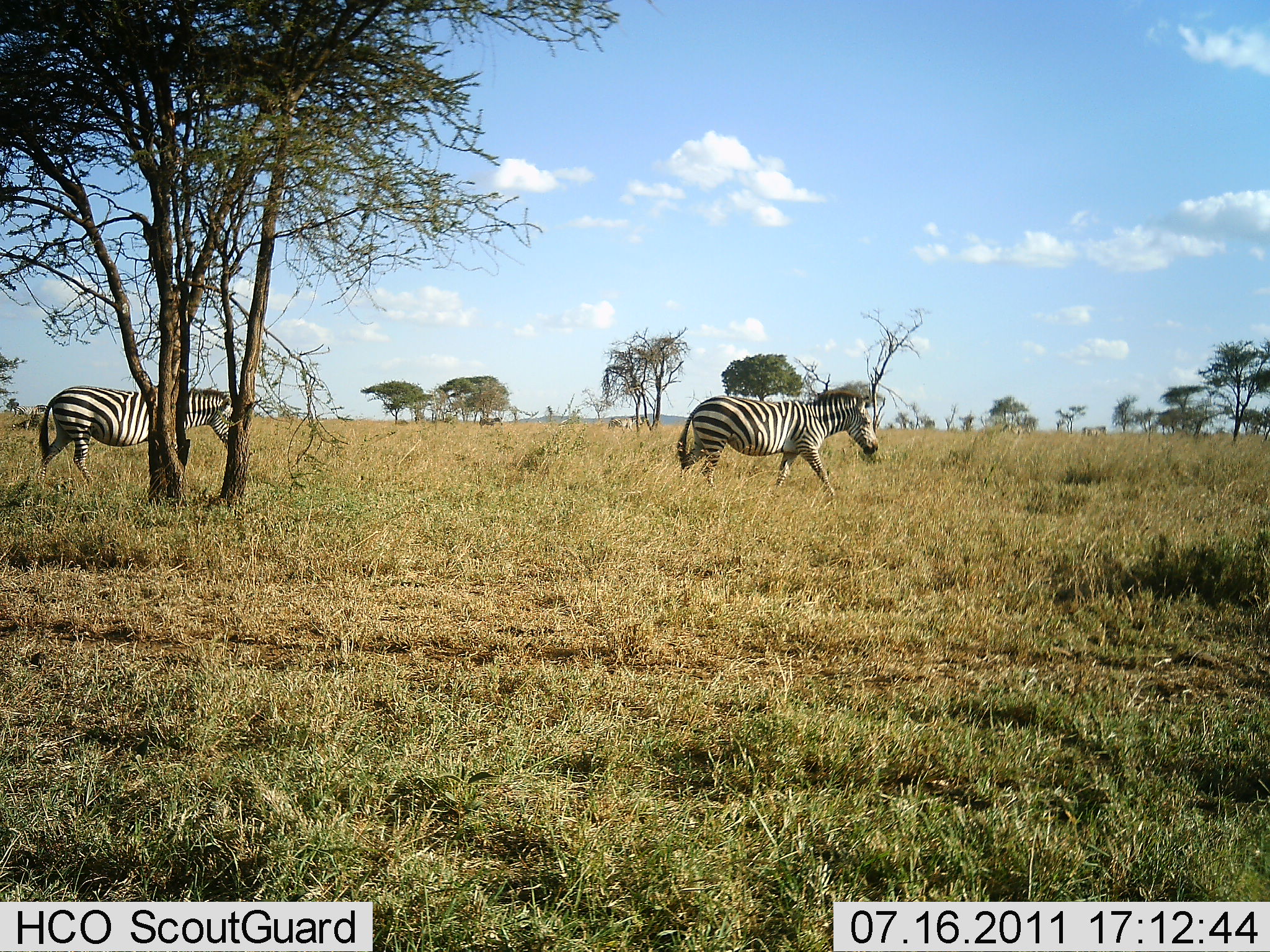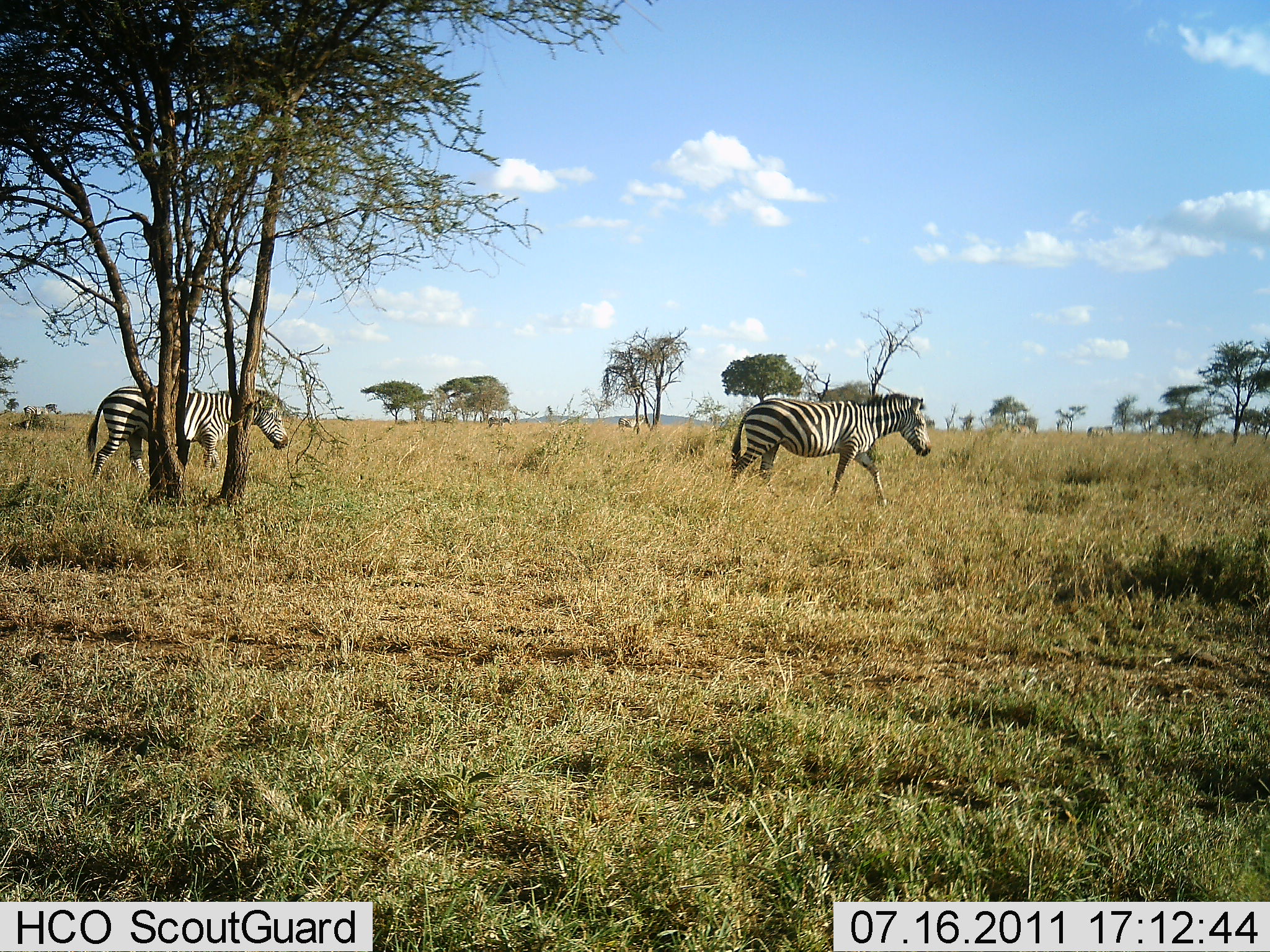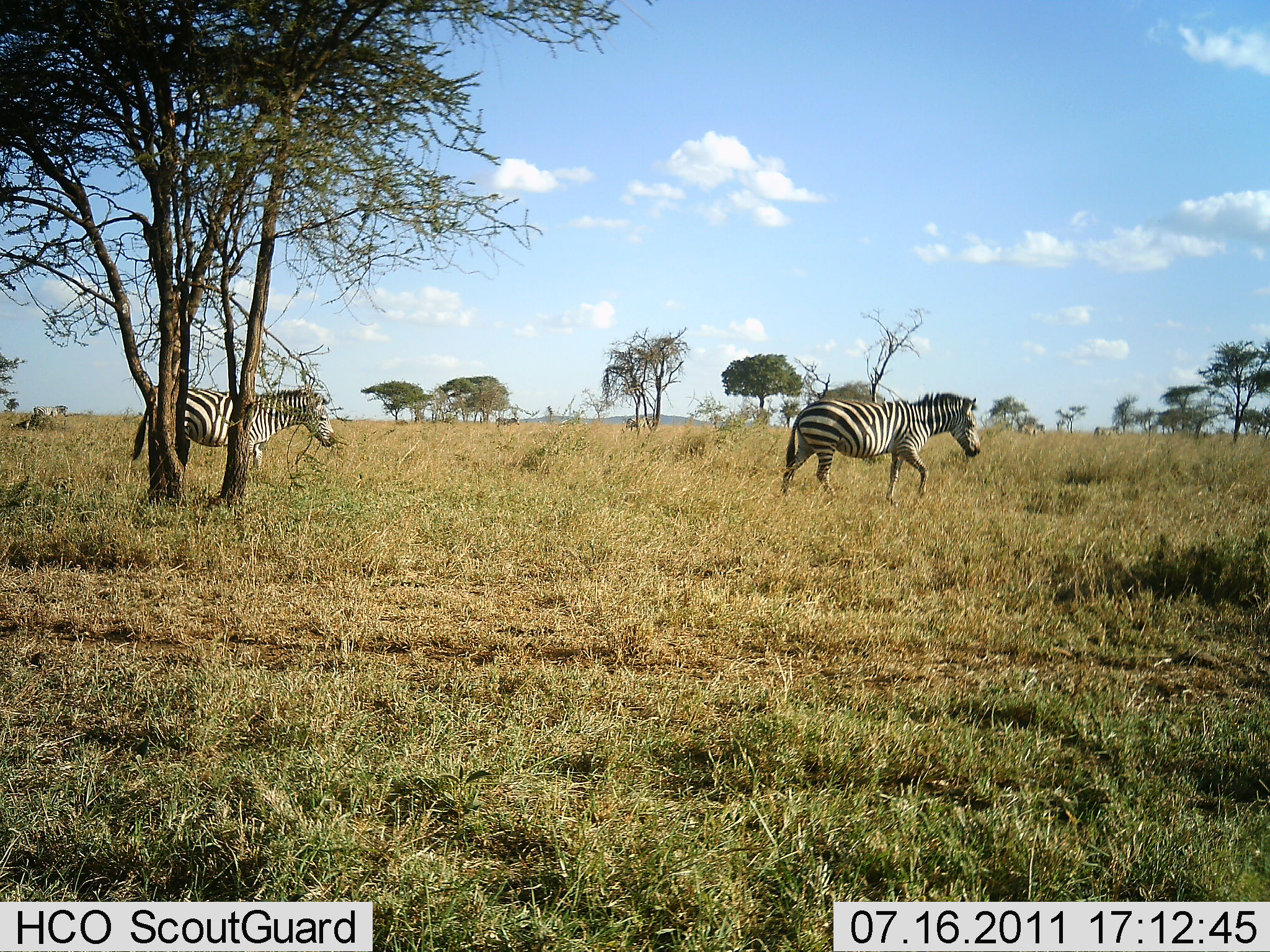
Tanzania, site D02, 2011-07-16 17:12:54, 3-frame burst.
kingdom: Animalia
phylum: Chordata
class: Mammalia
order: Perissodactyla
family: Equidae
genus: Equus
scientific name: Equus quagga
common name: plains zebra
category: zebra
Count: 7.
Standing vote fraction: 9%.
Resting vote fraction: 0%.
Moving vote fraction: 100%.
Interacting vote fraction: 0%.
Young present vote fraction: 0%.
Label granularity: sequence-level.